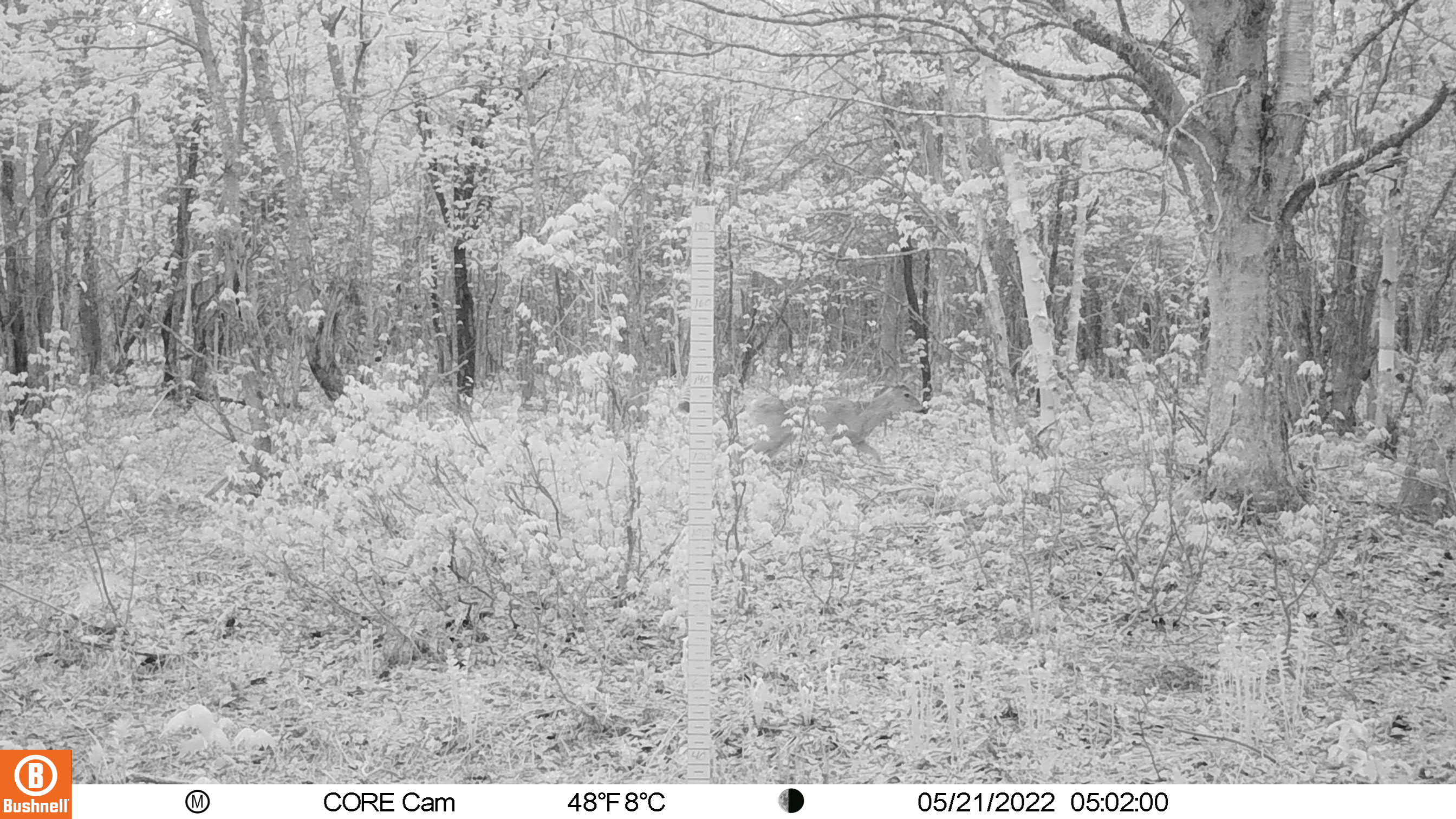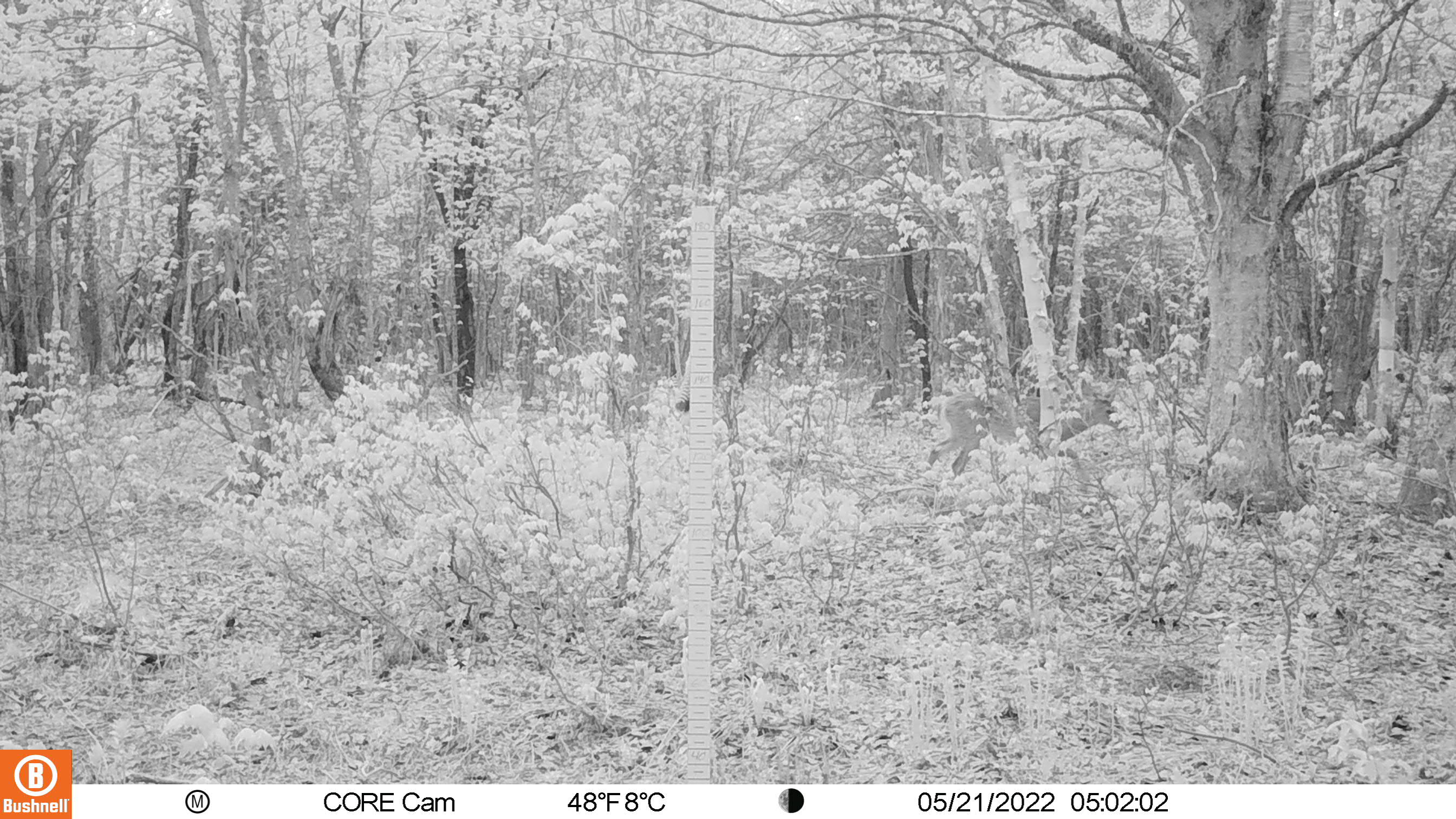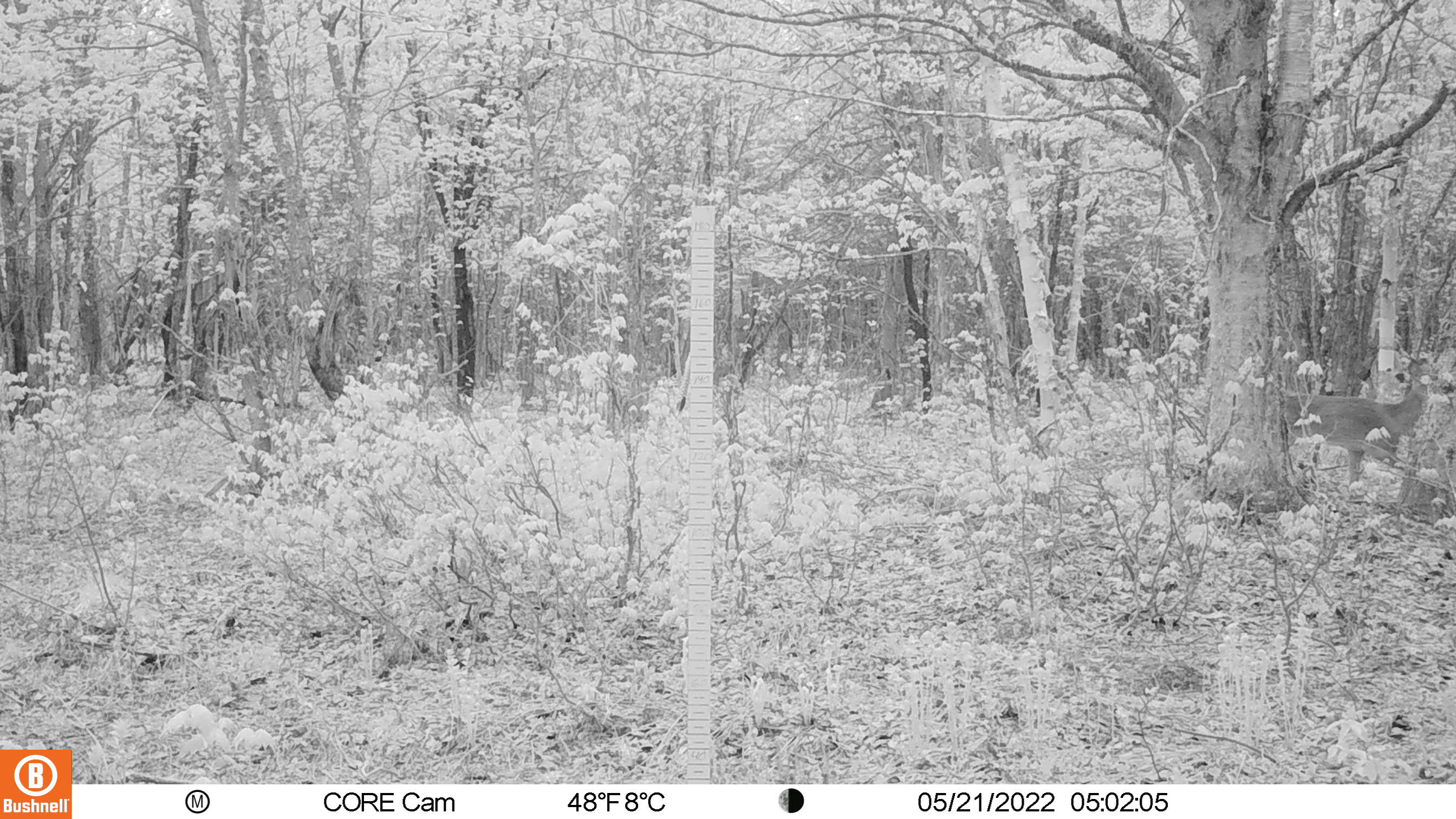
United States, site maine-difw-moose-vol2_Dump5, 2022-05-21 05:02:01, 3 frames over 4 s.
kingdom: Animalia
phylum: Chordata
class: Mammalia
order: Artiodactyla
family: Cervidae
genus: Odocoileus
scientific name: Odocoileus virginianus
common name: white-tailed deer